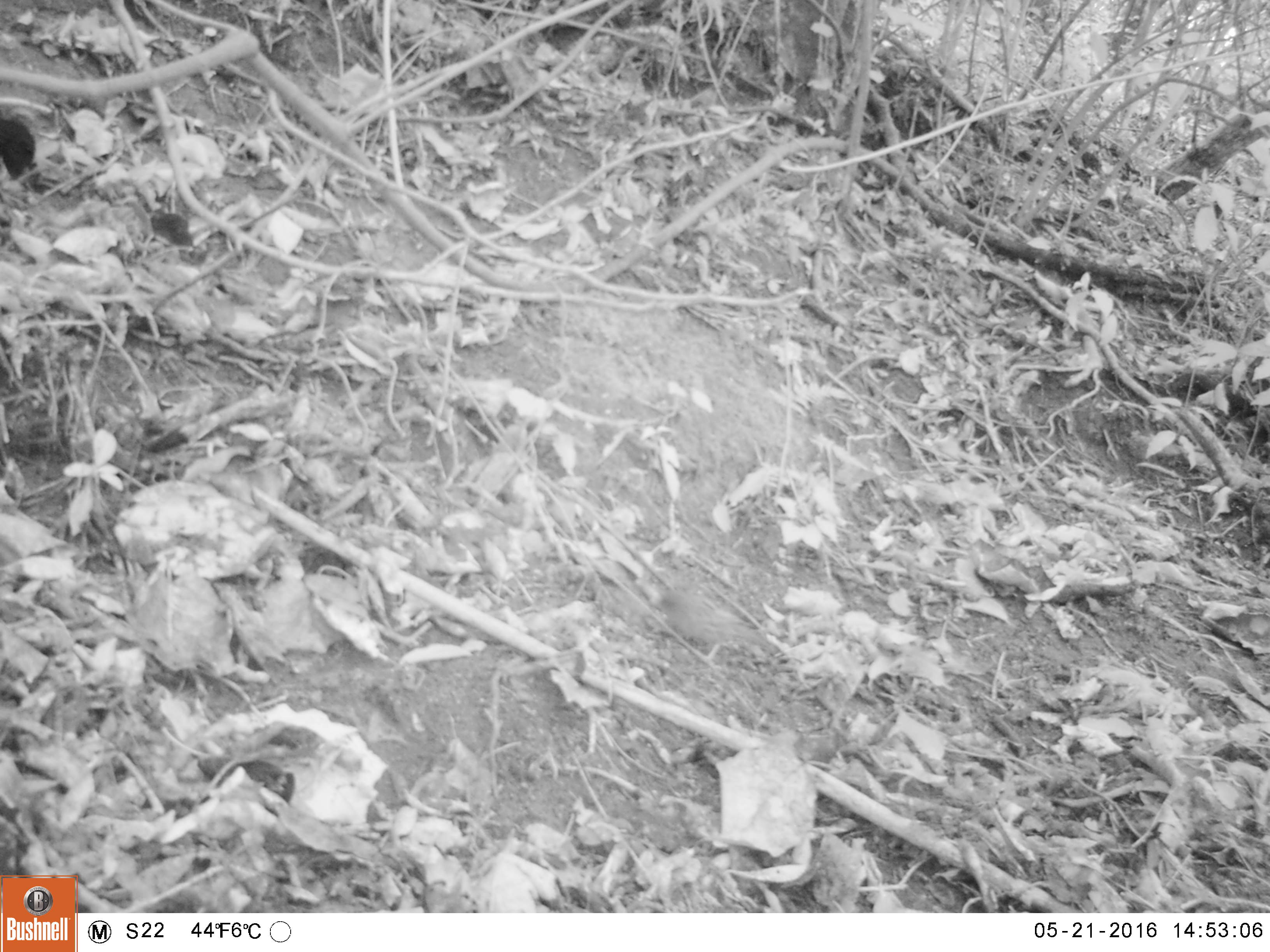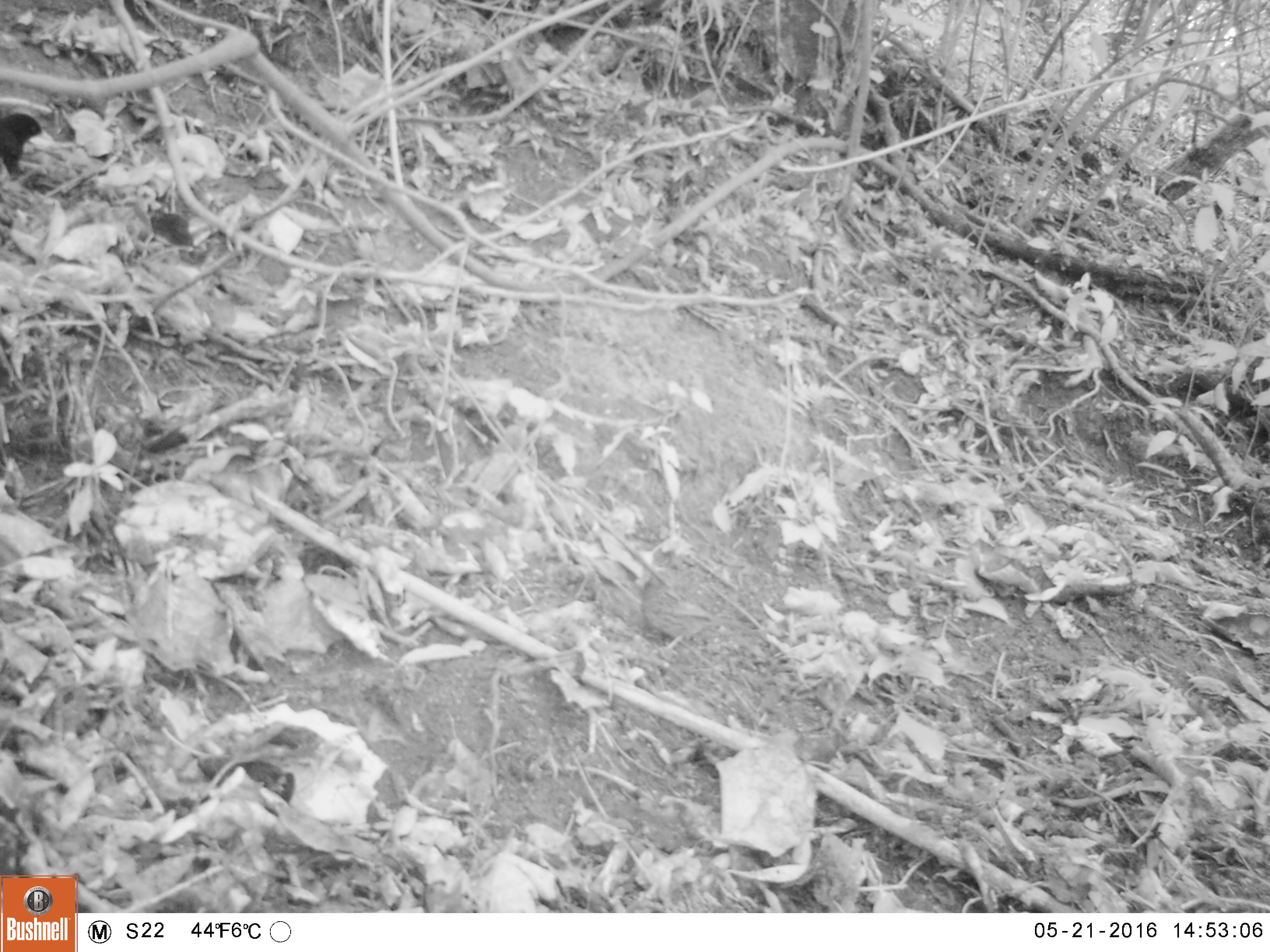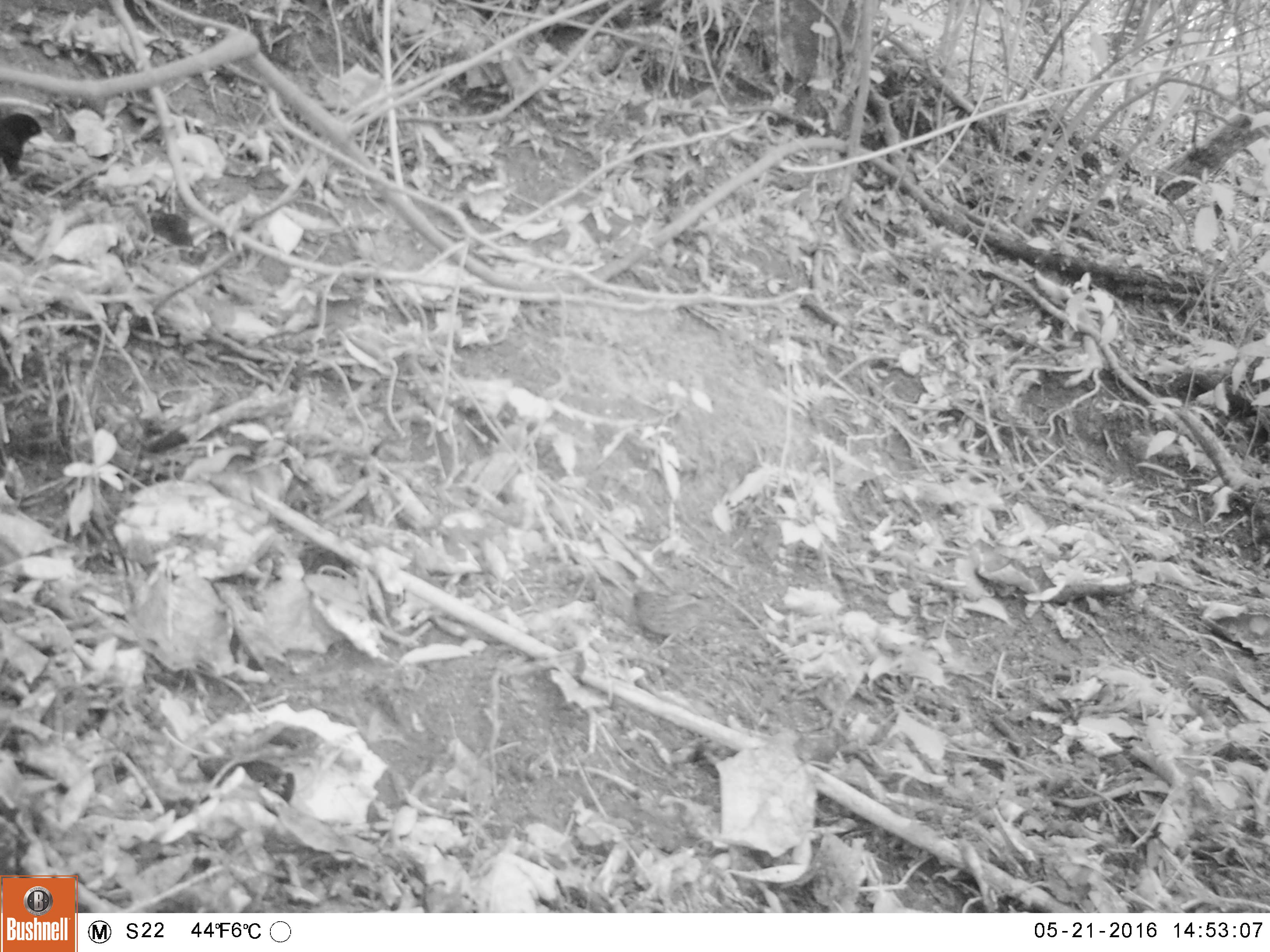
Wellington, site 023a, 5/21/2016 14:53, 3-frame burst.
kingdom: Animalia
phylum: Chordata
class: Aves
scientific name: Aves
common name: bird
Bird (Aves).